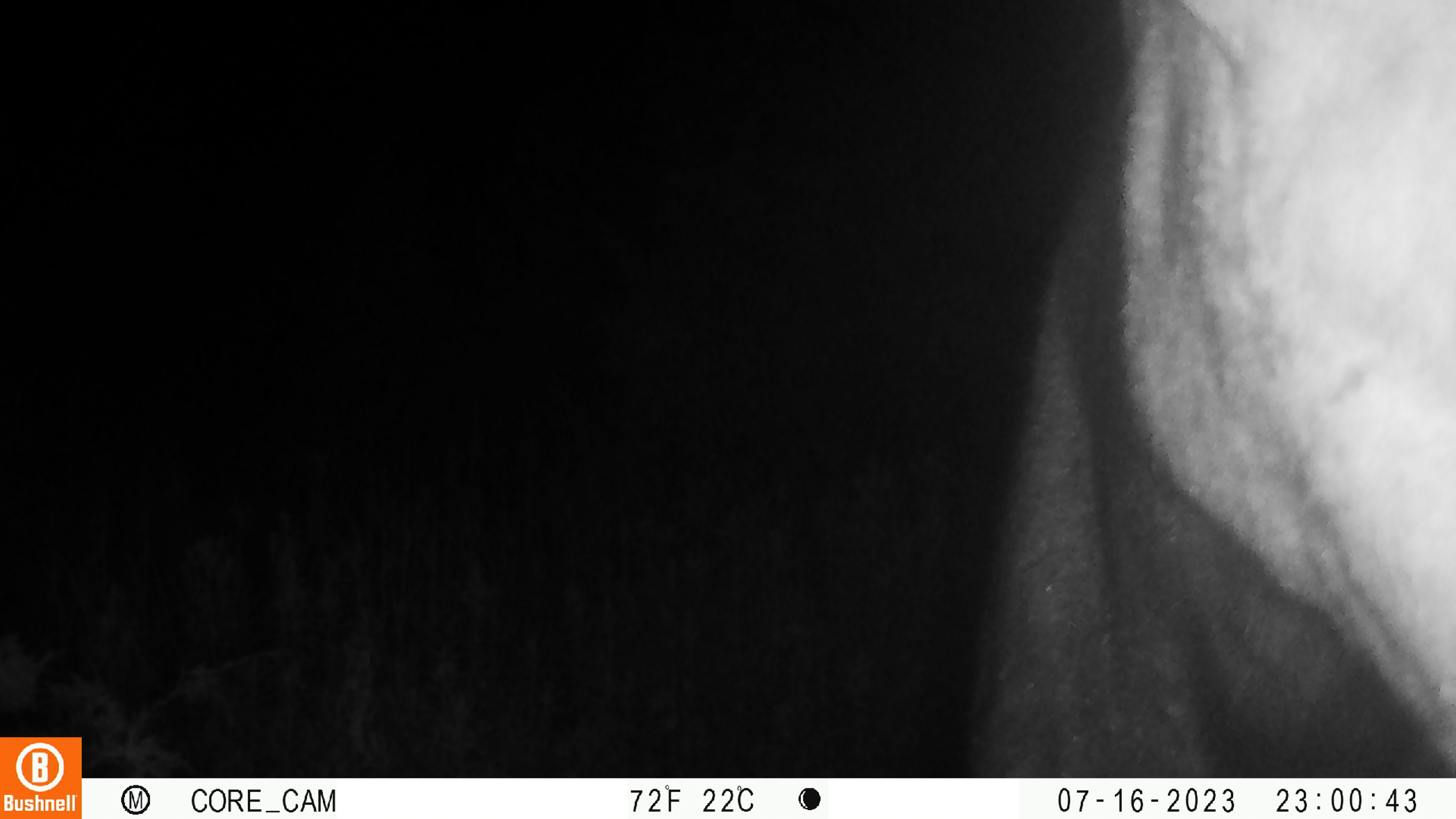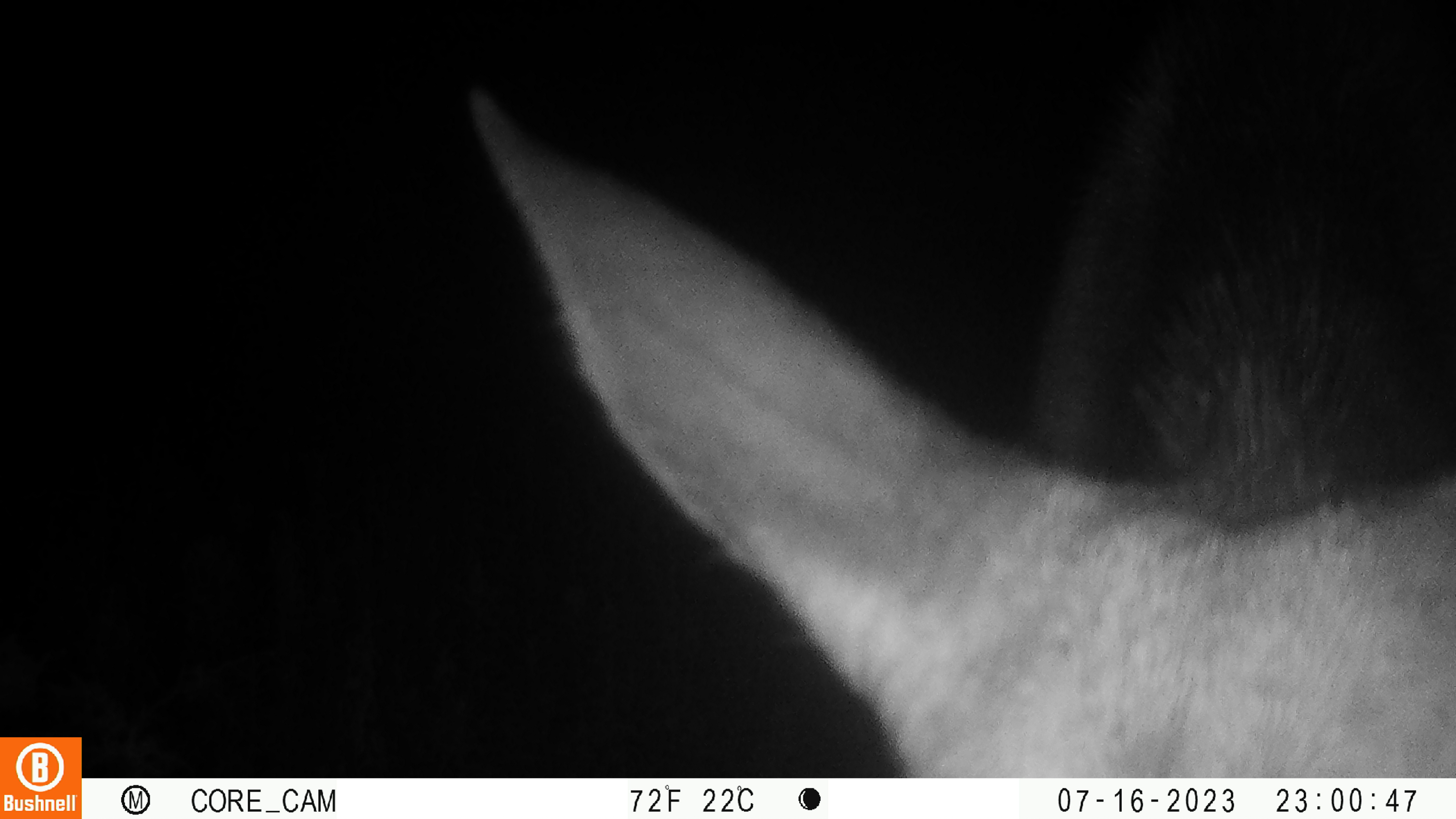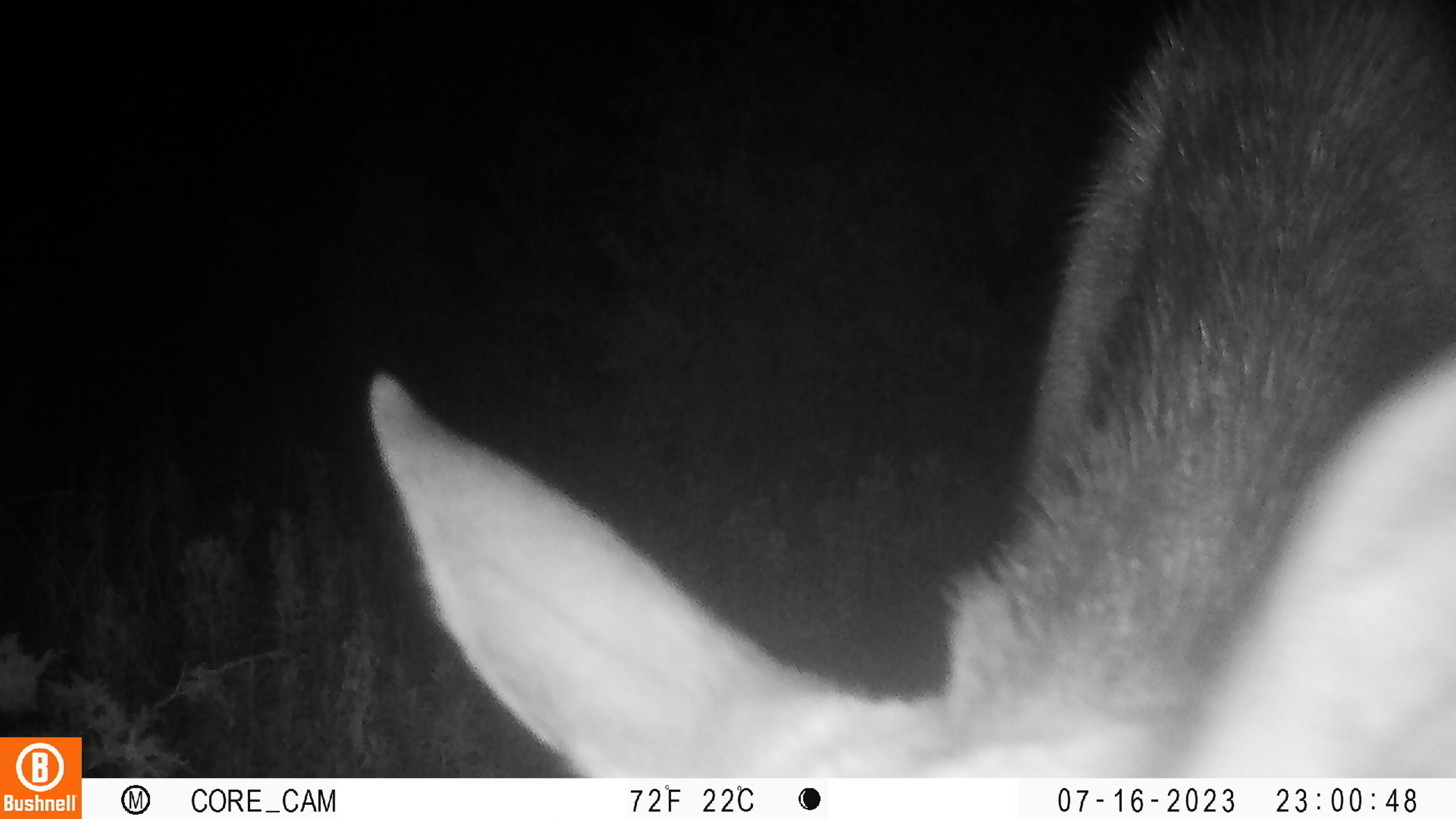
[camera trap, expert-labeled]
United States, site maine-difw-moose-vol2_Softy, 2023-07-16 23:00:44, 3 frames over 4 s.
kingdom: Animalia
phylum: Chordata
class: Mammalia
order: Artiodactyla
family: Cervidae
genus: Alces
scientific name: Alces alces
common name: moose